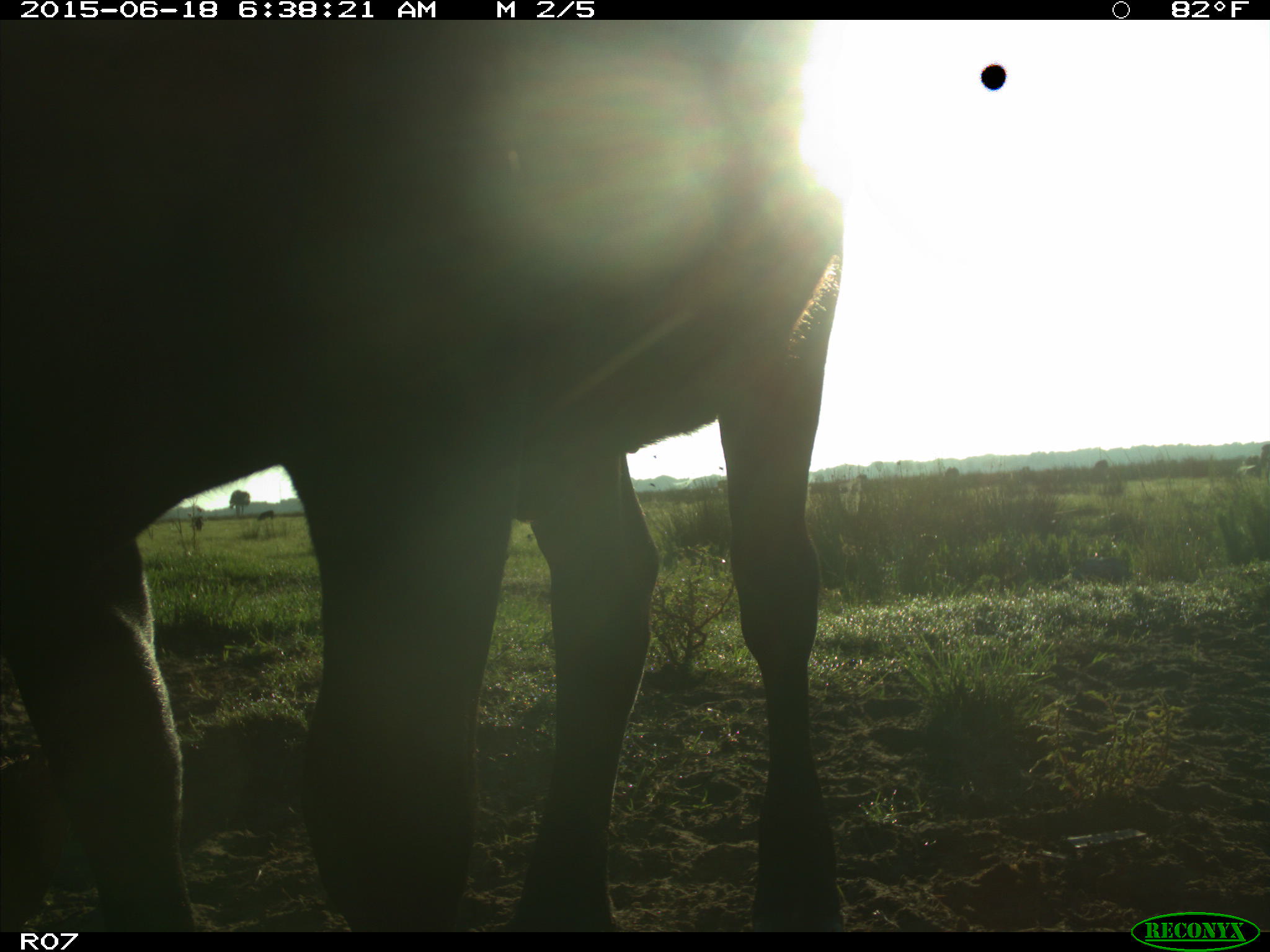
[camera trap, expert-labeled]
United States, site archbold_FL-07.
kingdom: Animalia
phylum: Chordata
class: Mammalia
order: Artiodactyla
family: Bovidae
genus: Bos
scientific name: Bos taurus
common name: domestic cow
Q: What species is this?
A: Bos taurus (domestic cow).